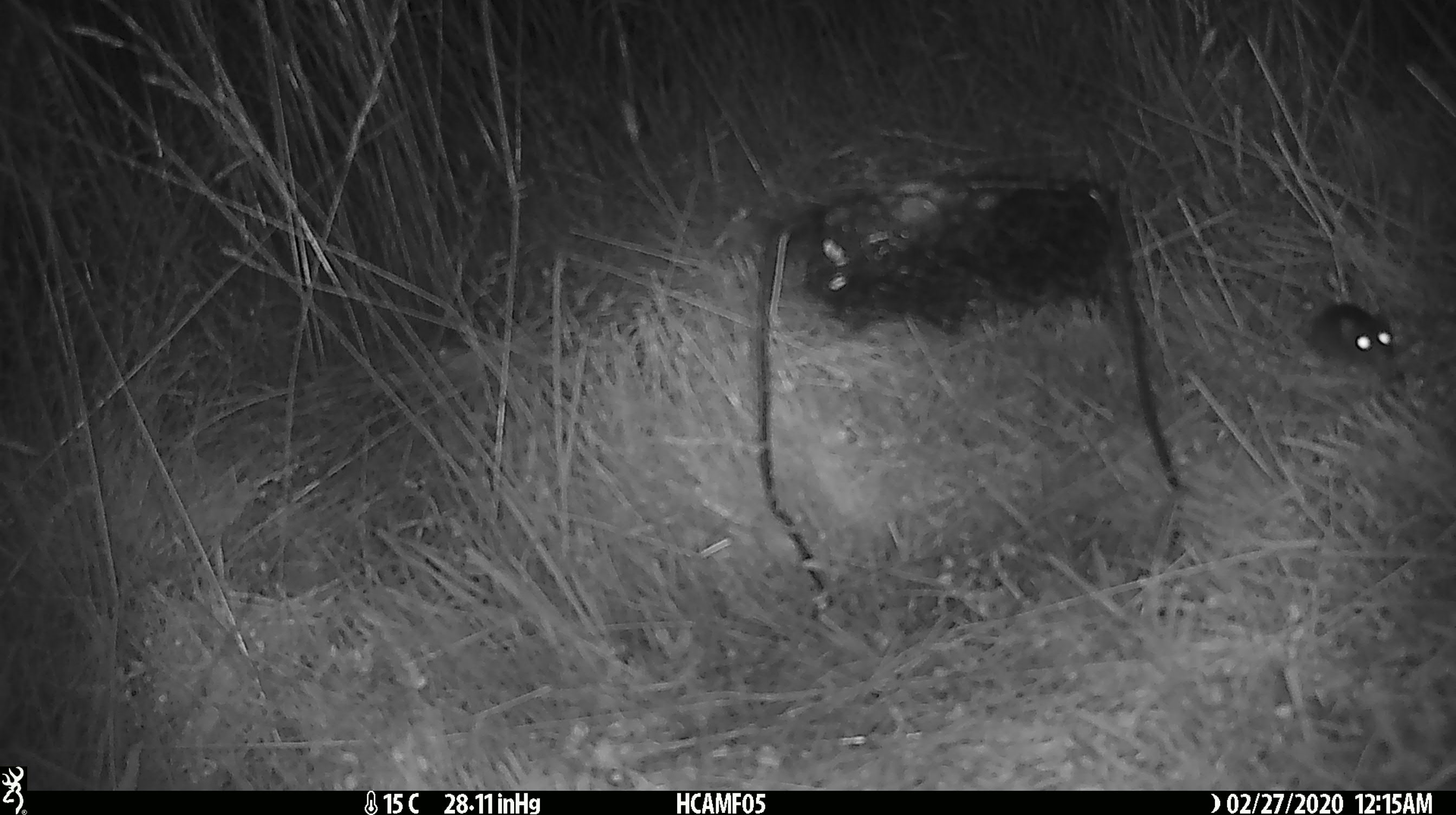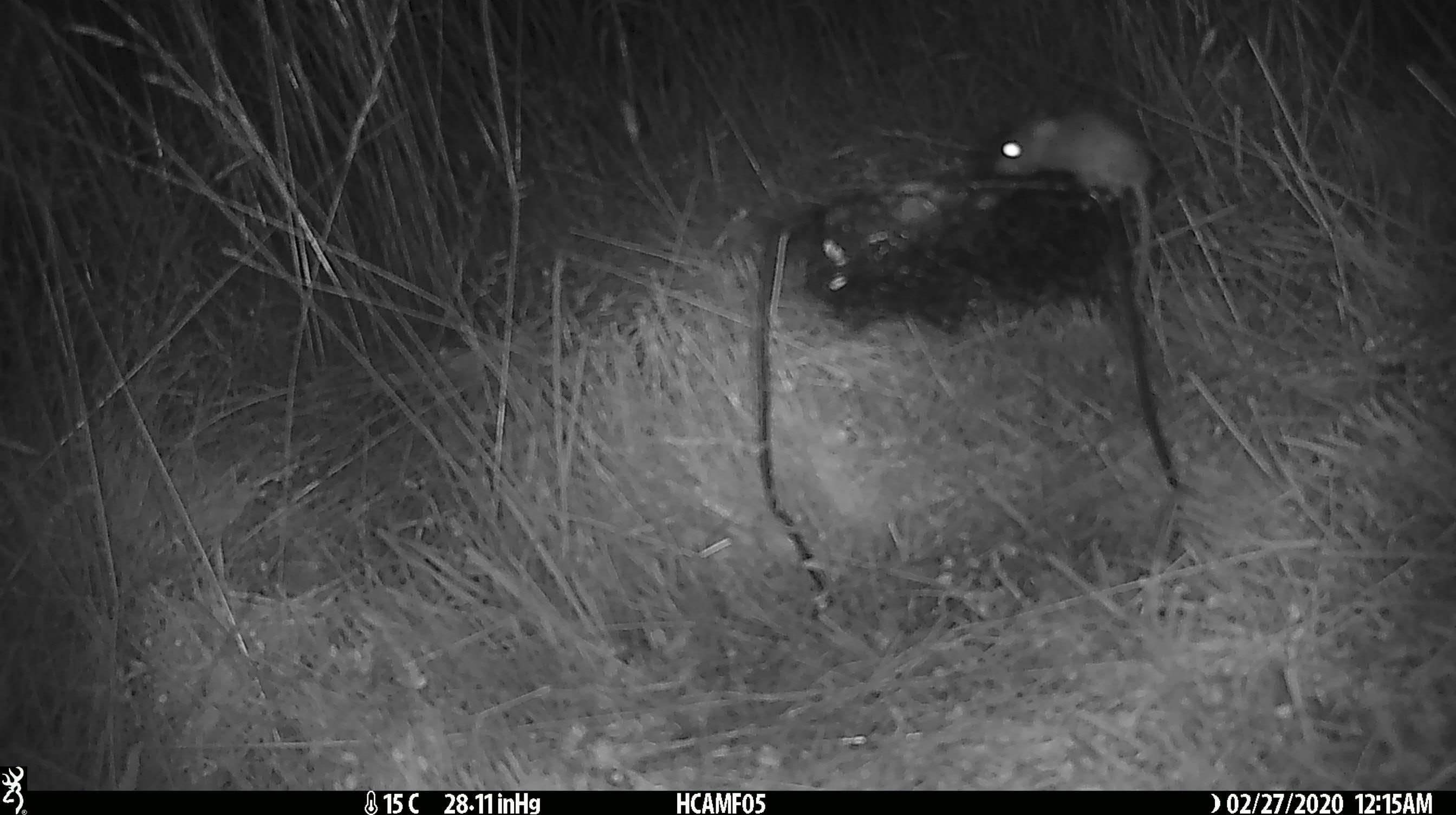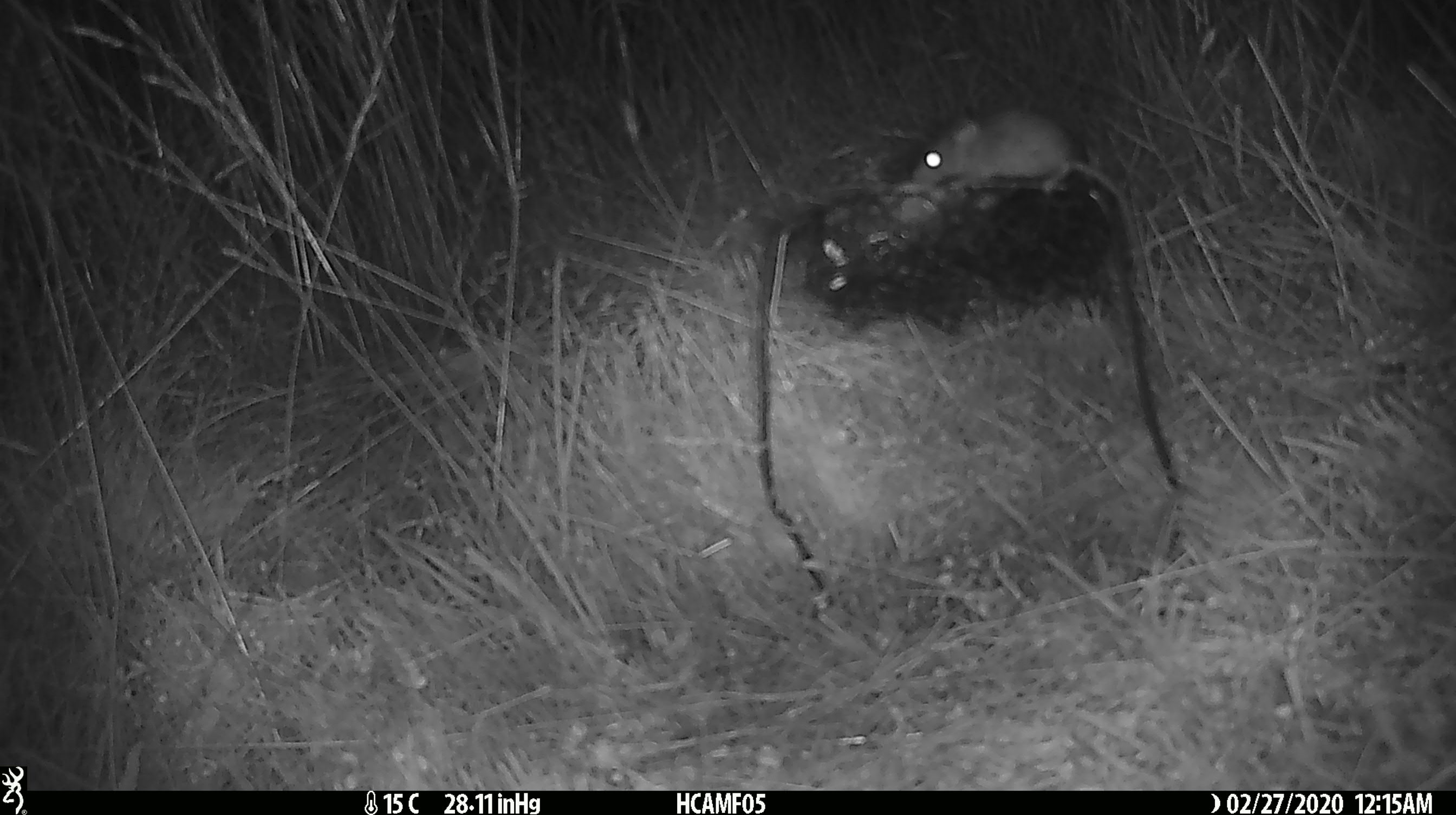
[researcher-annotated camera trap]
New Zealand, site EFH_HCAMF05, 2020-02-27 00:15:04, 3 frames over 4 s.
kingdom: Animalia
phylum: Chordata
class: Mammalia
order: Rodentia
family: Muridae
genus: Mus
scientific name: Mus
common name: mouse